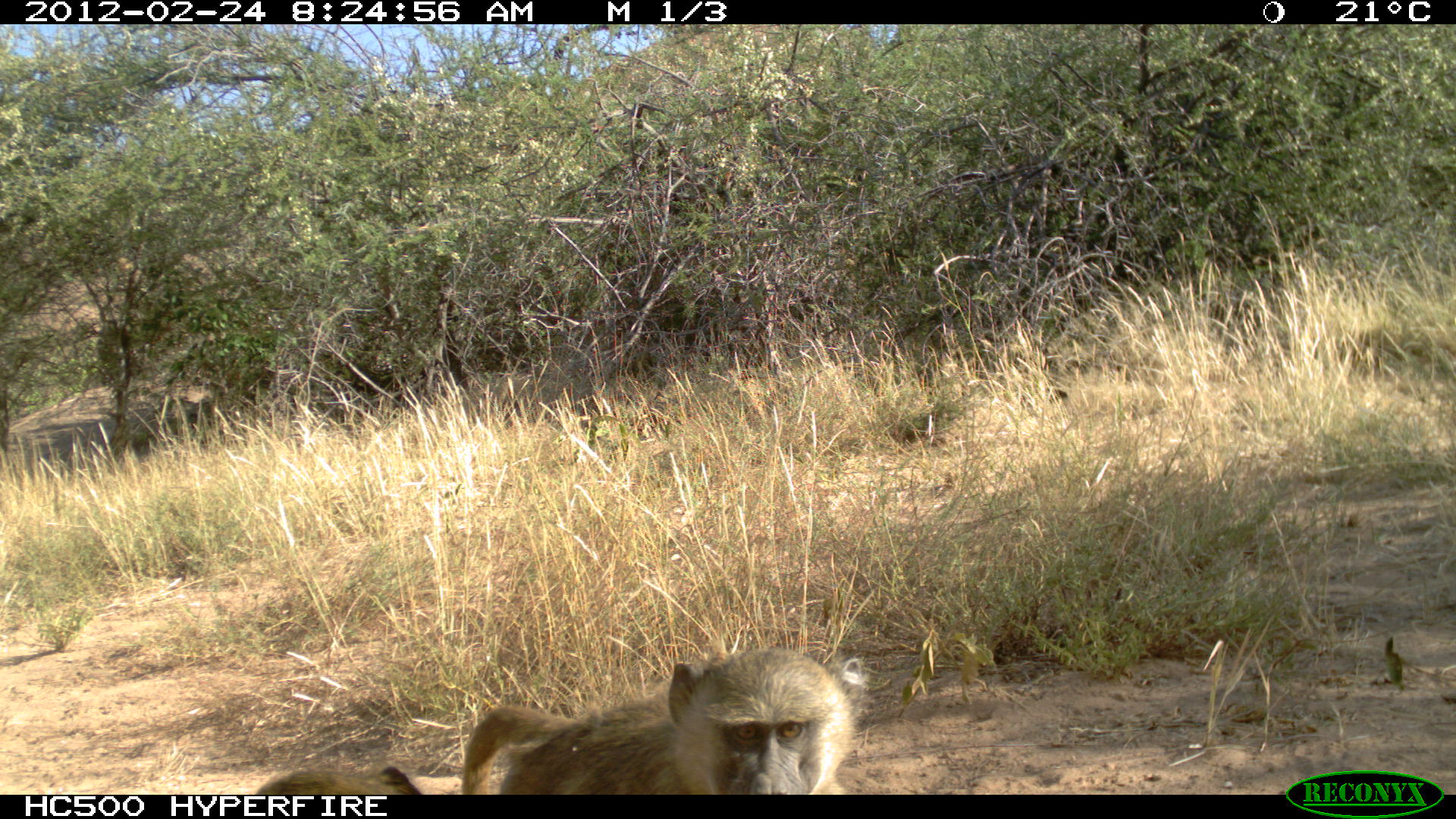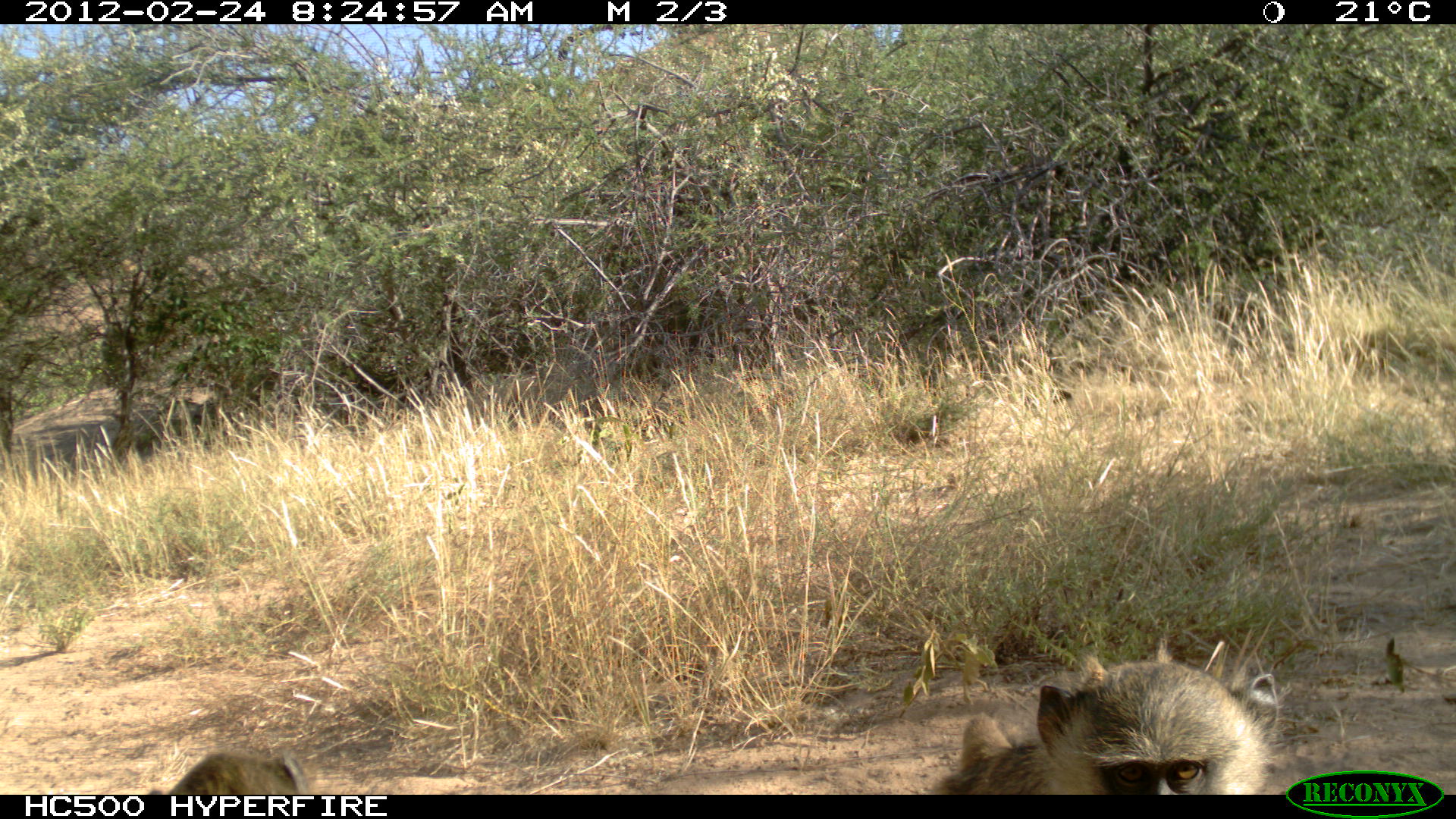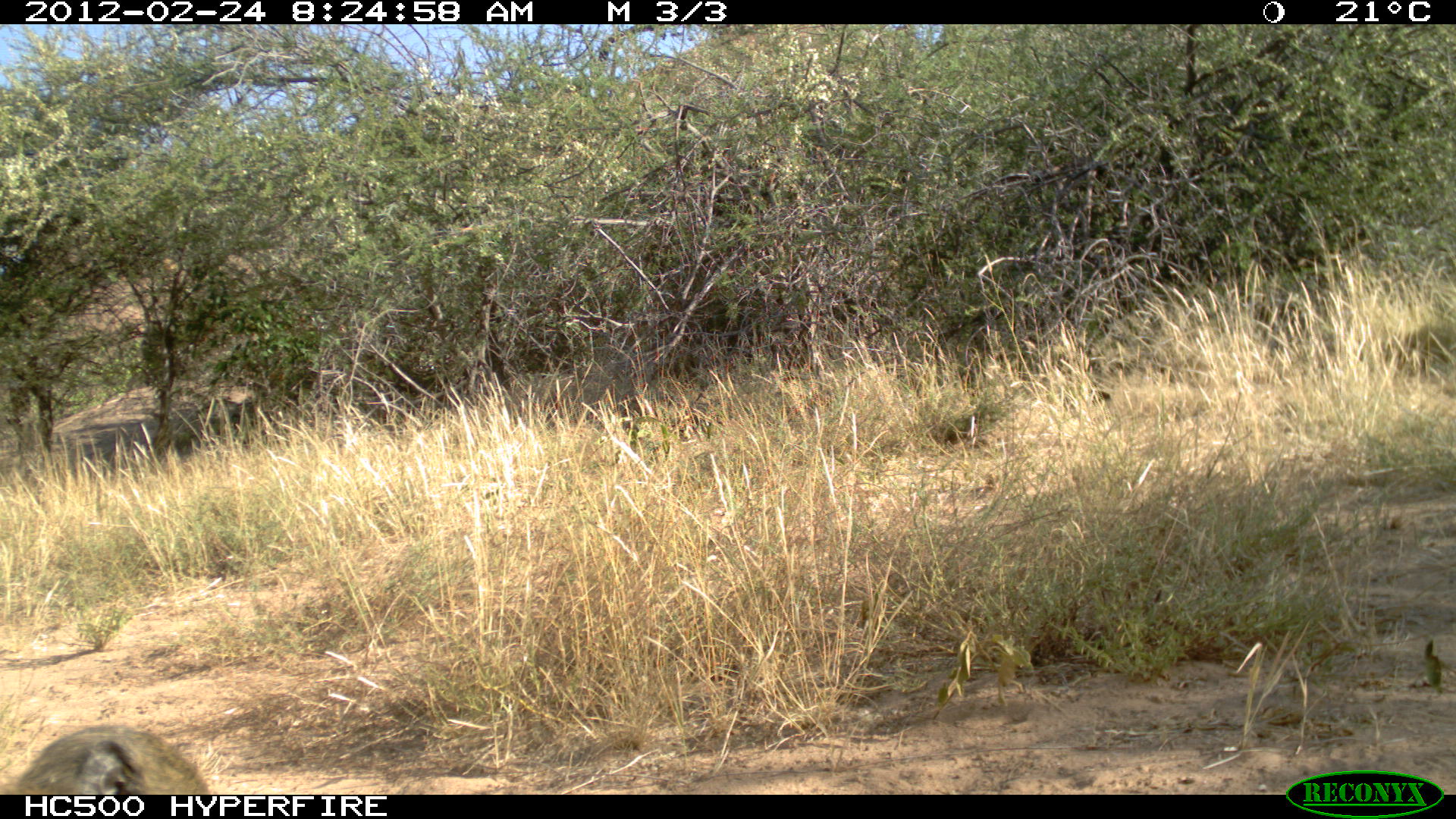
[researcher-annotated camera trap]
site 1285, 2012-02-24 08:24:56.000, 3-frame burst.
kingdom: Animalia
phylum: Chordata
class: Mammalia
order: Primates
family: Cercopithecidae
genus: Papio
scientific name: Papio anubis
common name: olive baboon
Papio anubis (olive baboon), count 2.